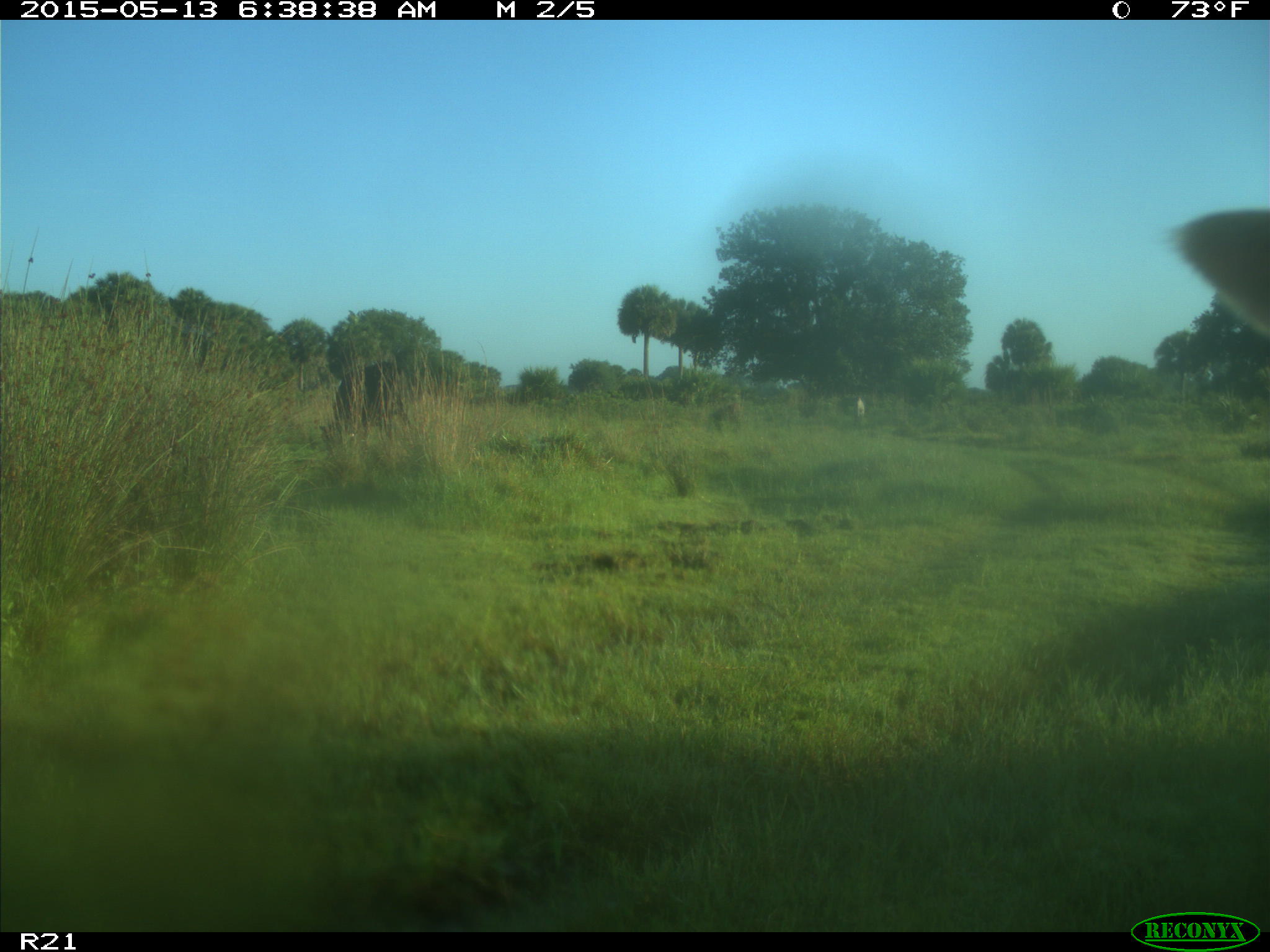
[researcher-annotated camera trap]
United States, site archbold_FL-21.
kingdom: Animalia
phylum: Chordata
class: Mammalia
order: Artiodactyla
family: Bovidae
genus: Bos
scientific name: Bos taurus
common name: domestic cow